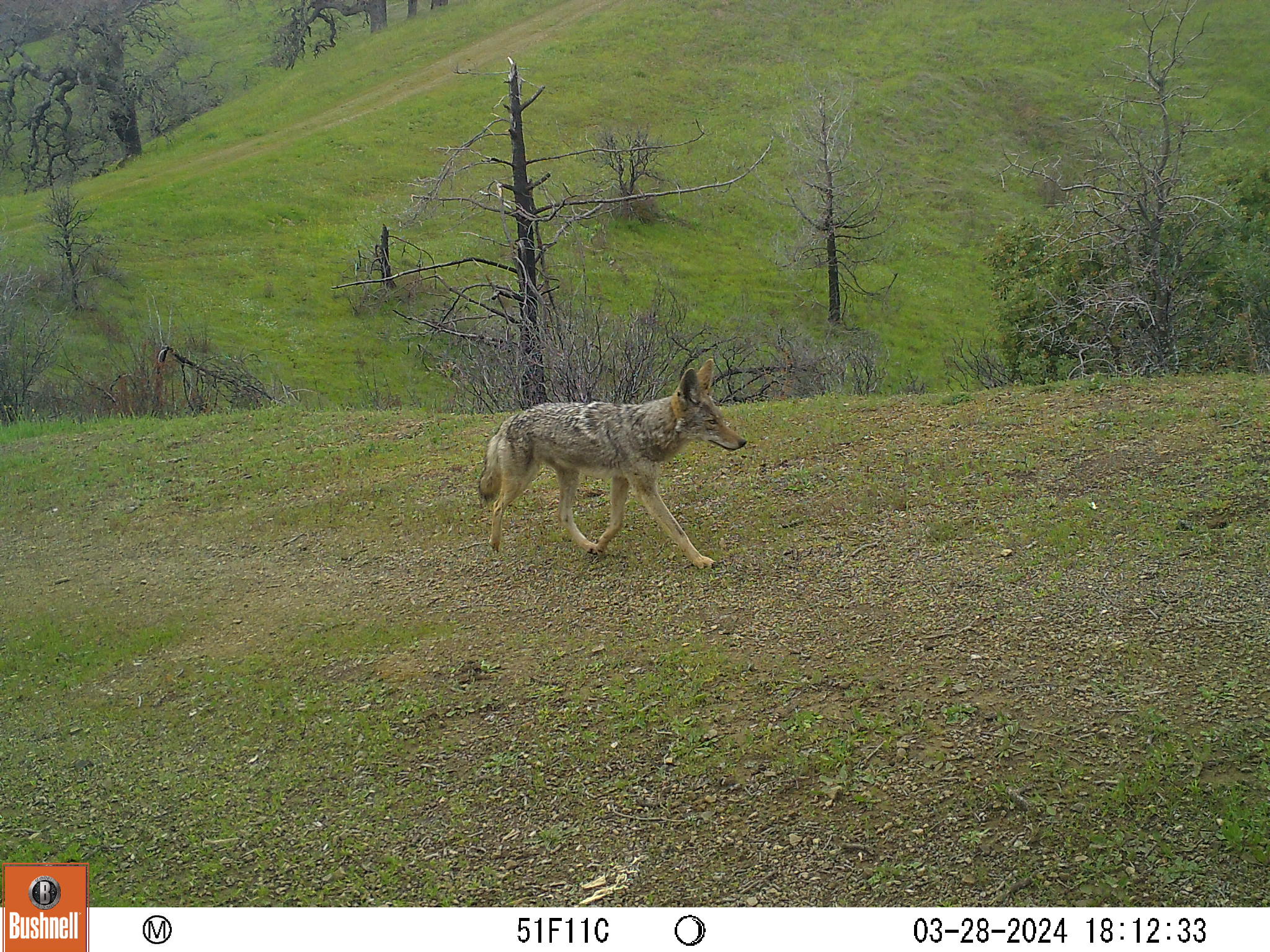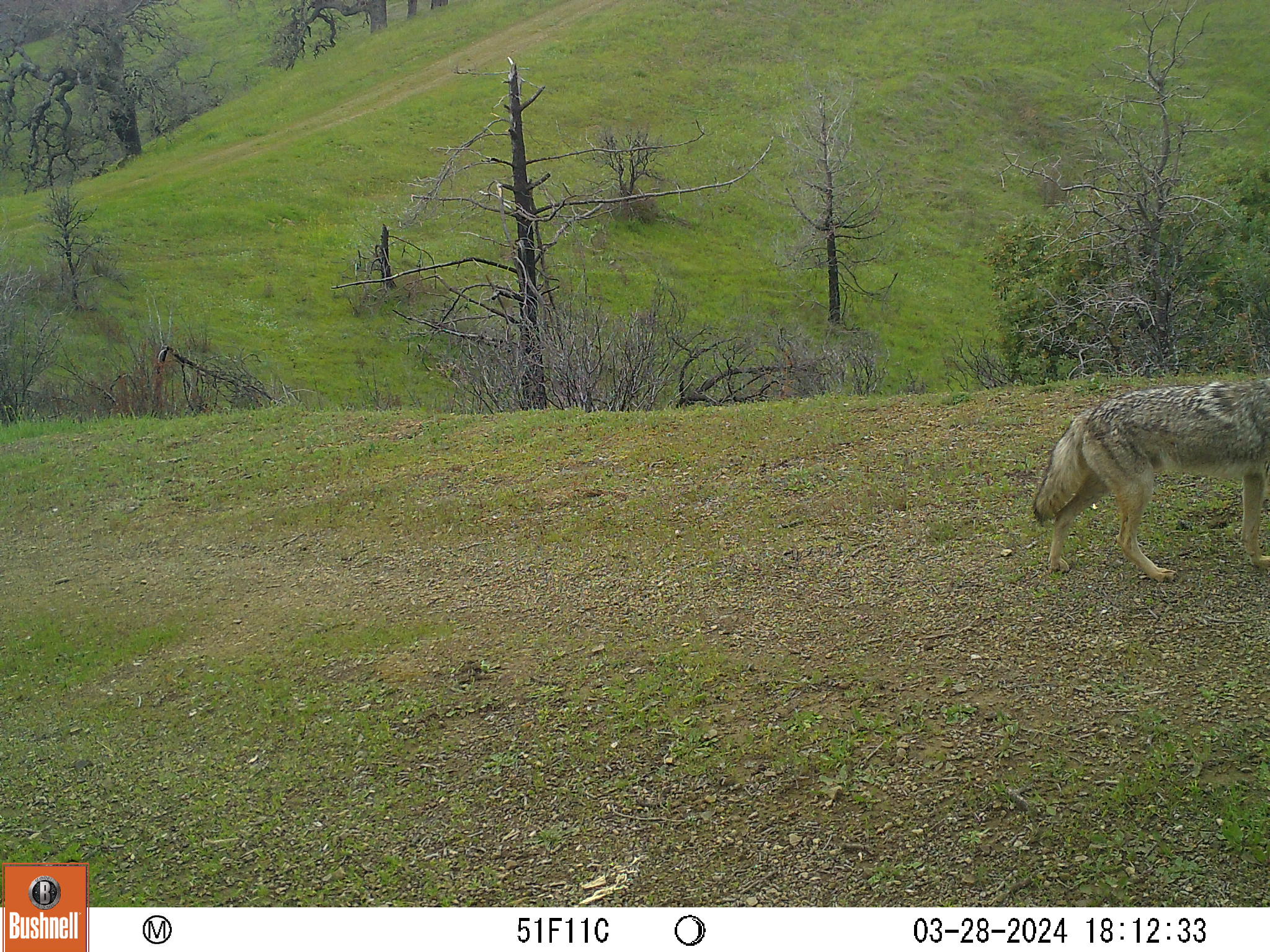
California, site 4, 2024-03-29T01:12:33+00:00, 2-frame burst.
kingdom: Animalia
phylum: Chordata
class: Mammalia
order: Carnivora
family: Canidae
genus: Canis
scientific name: Canis latrans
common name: coyote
Coyote (Canis latrans).